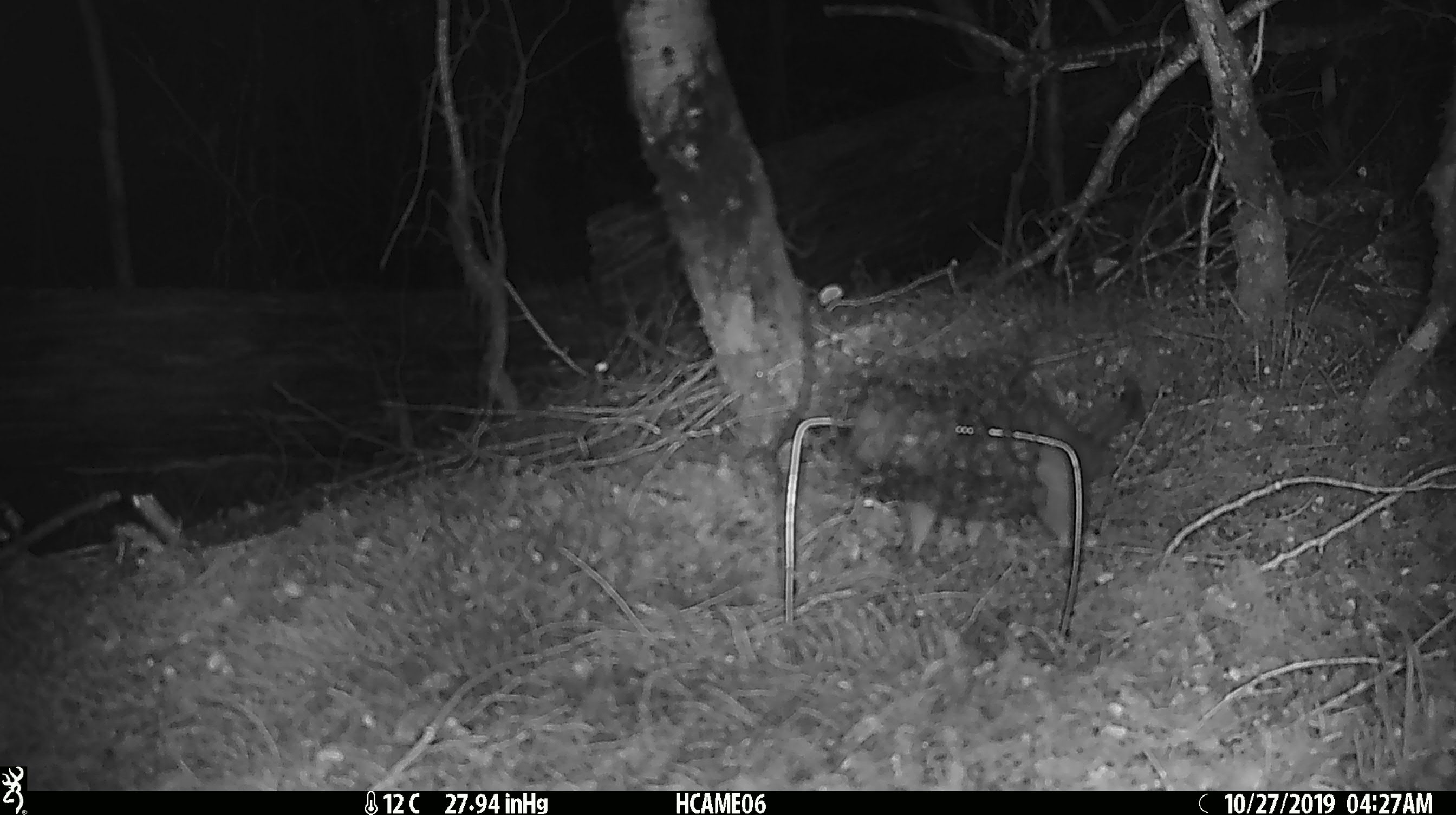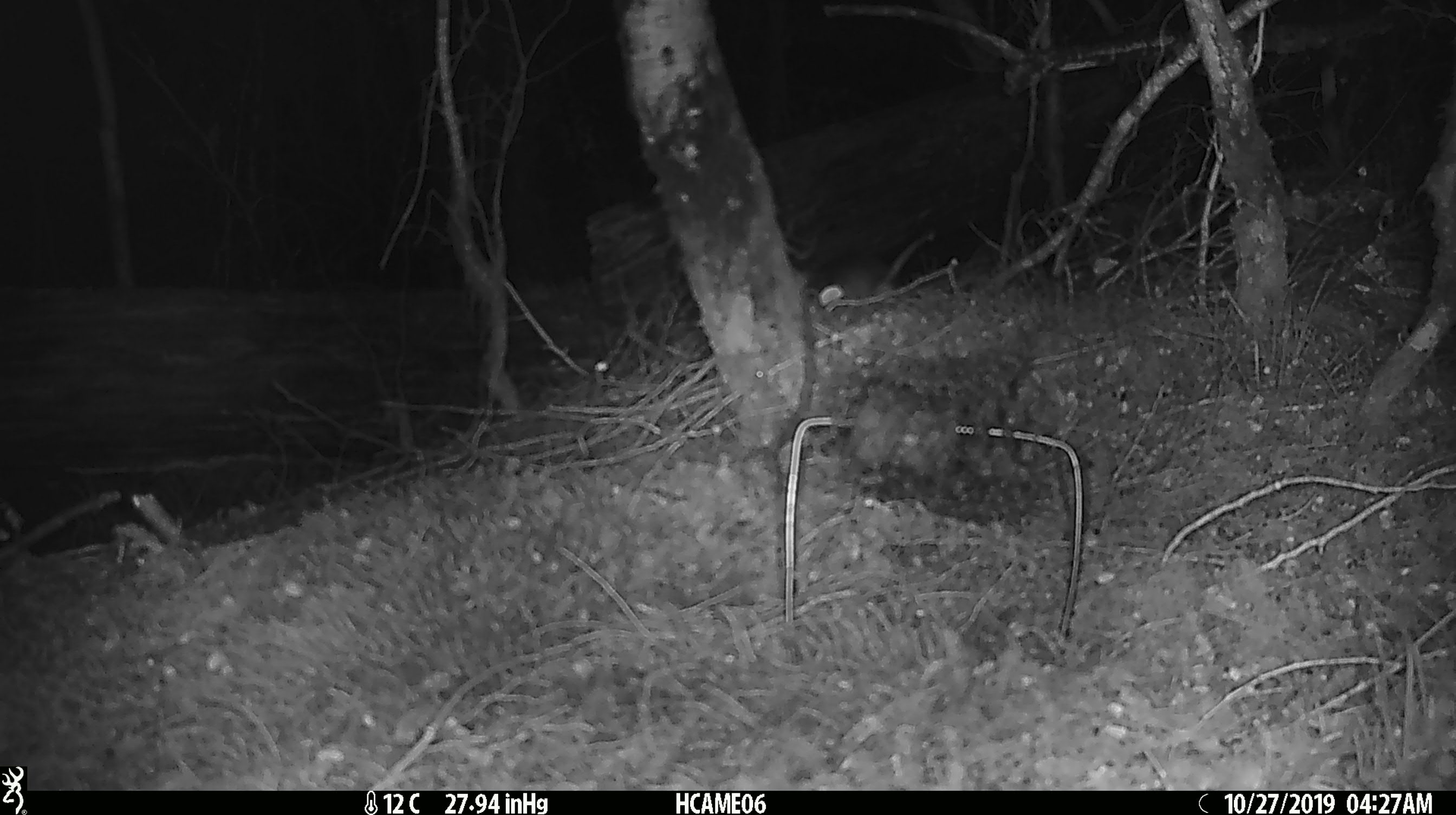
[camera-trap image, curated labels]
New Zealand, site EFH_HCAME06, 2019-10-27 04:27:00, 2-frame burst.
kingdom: Animalia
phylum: Chordata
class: Mammalia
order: Rodentia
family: Muridae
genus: Rattus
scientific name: Rattus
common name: rat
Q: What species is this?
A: Rat (Rattus).